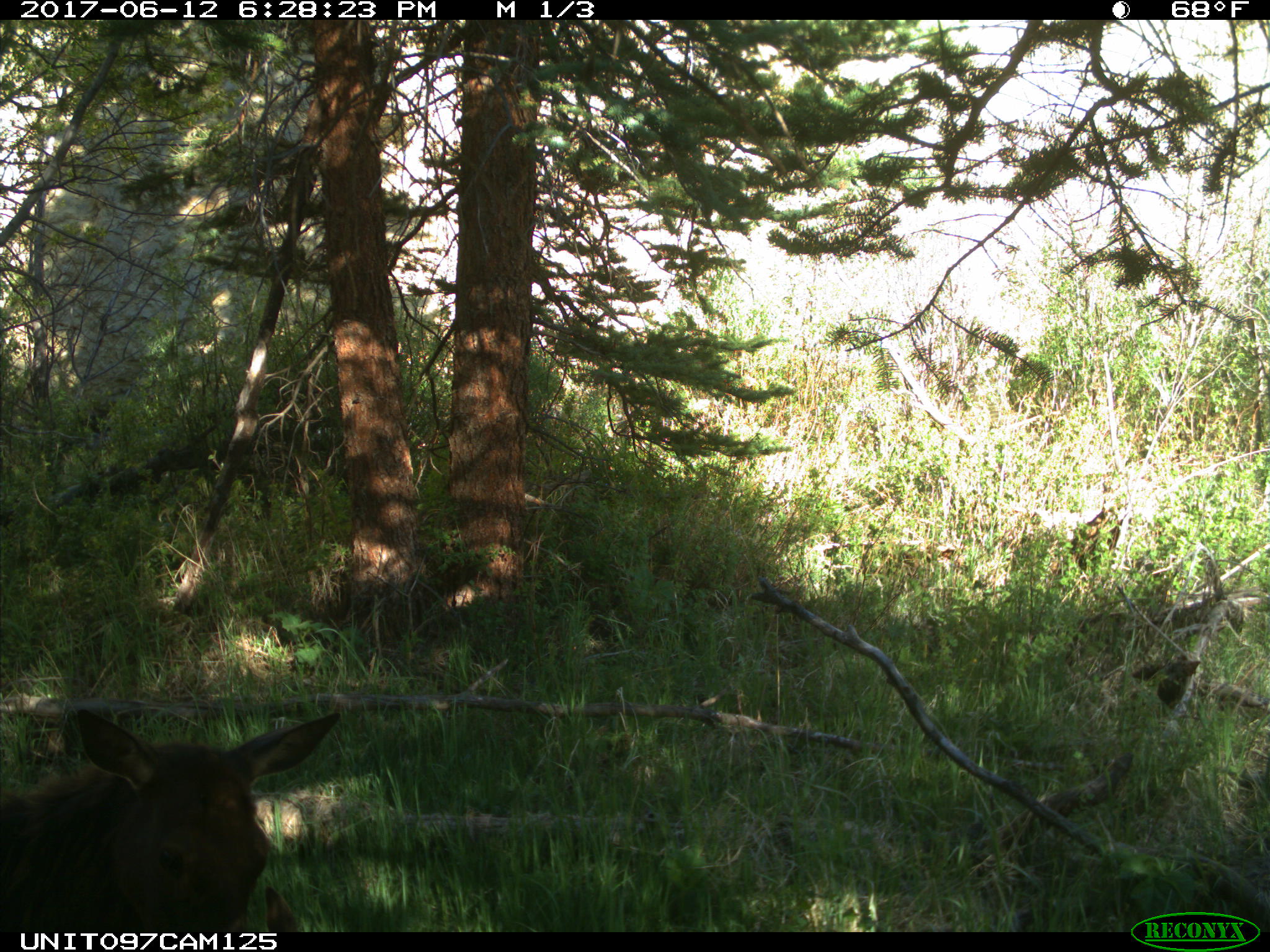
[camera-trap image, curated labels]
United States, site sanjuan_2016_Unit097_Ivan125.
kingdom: Animalia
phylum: Chordata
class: Mammalia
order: Artiodactyla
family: Cervidae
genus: Cervus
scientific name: Cervus elaphus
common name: red deer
Cervus elaphus (red deer).